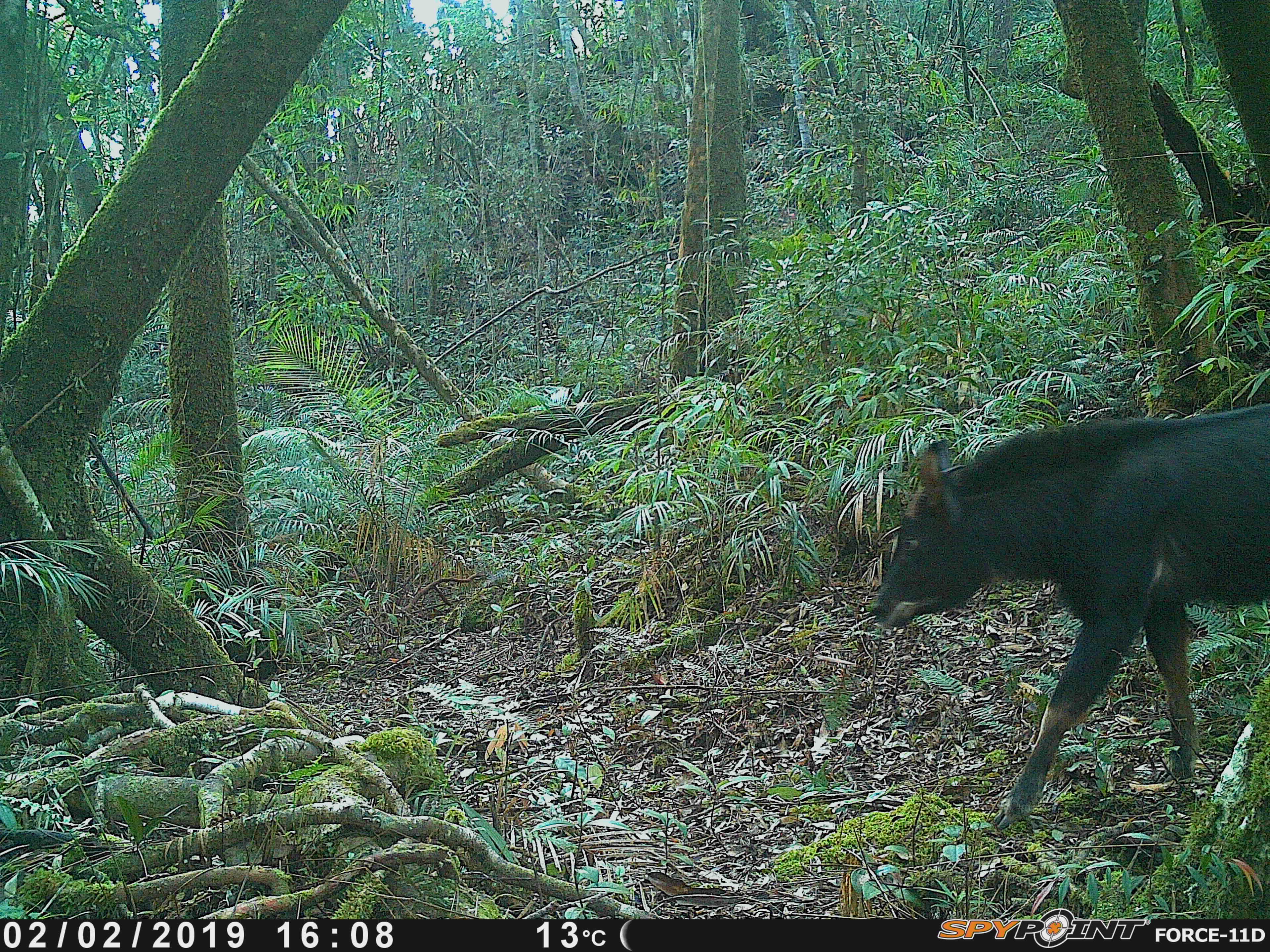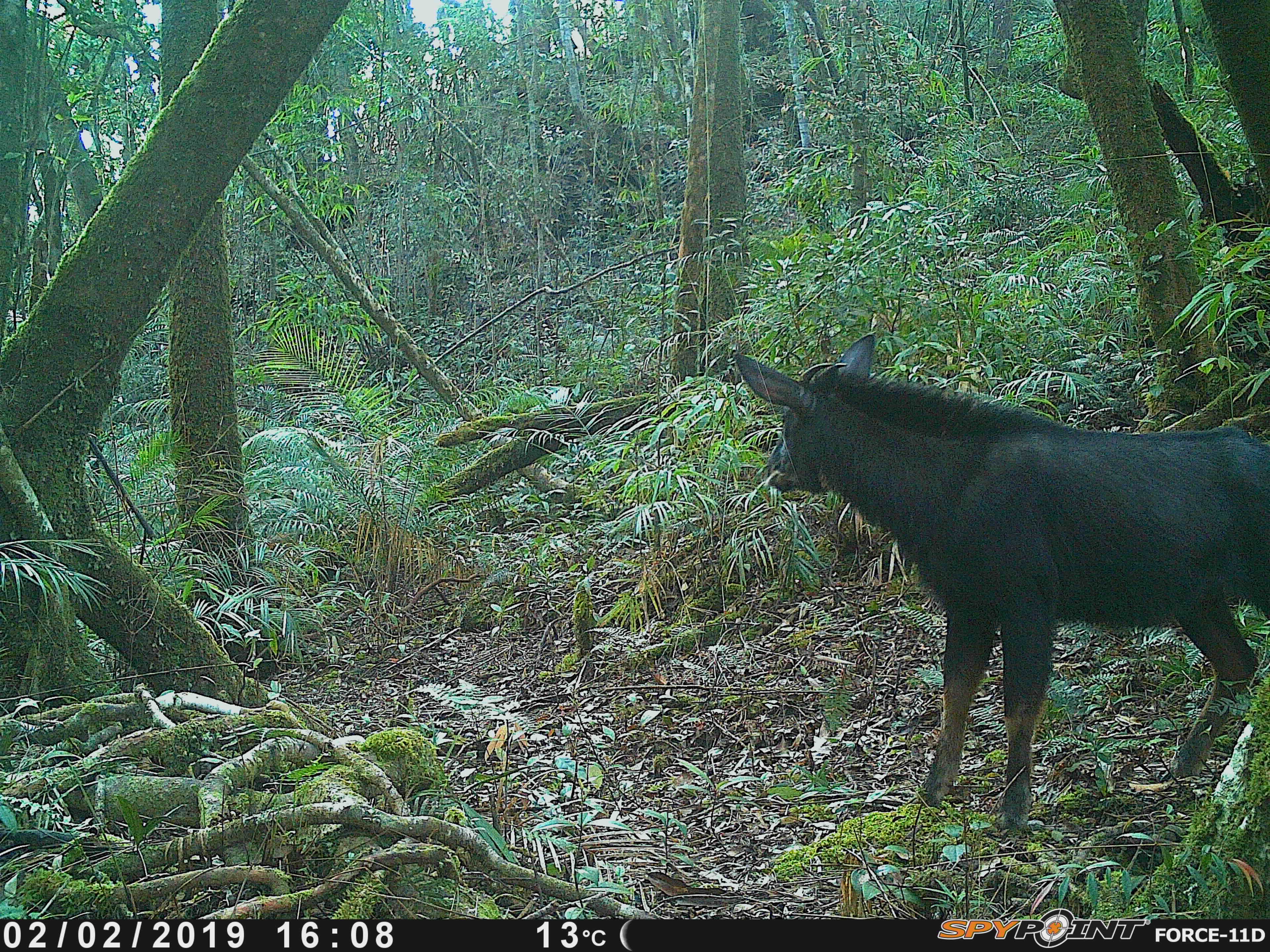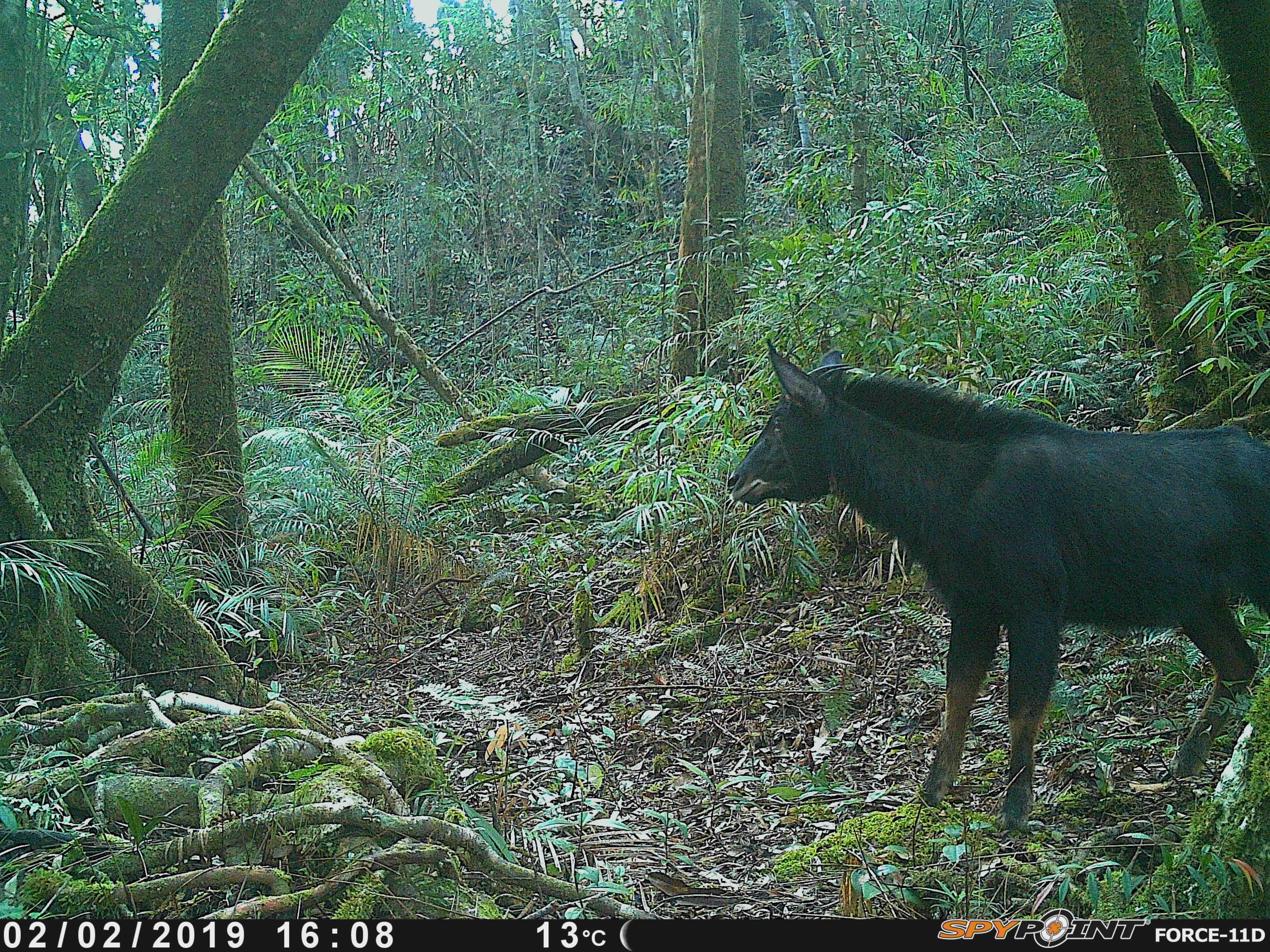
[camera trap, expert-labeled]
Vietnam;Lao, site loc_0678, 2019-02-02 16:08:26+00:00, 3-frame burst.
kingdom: Animalia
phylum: Chordata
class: Mammalia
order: Artiodactyla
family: Bovidae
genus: Capricornis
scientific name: Capricornis sumatraensis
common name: chinese serow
Chinese serow (Capricornis sumatraensis). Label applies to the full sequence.